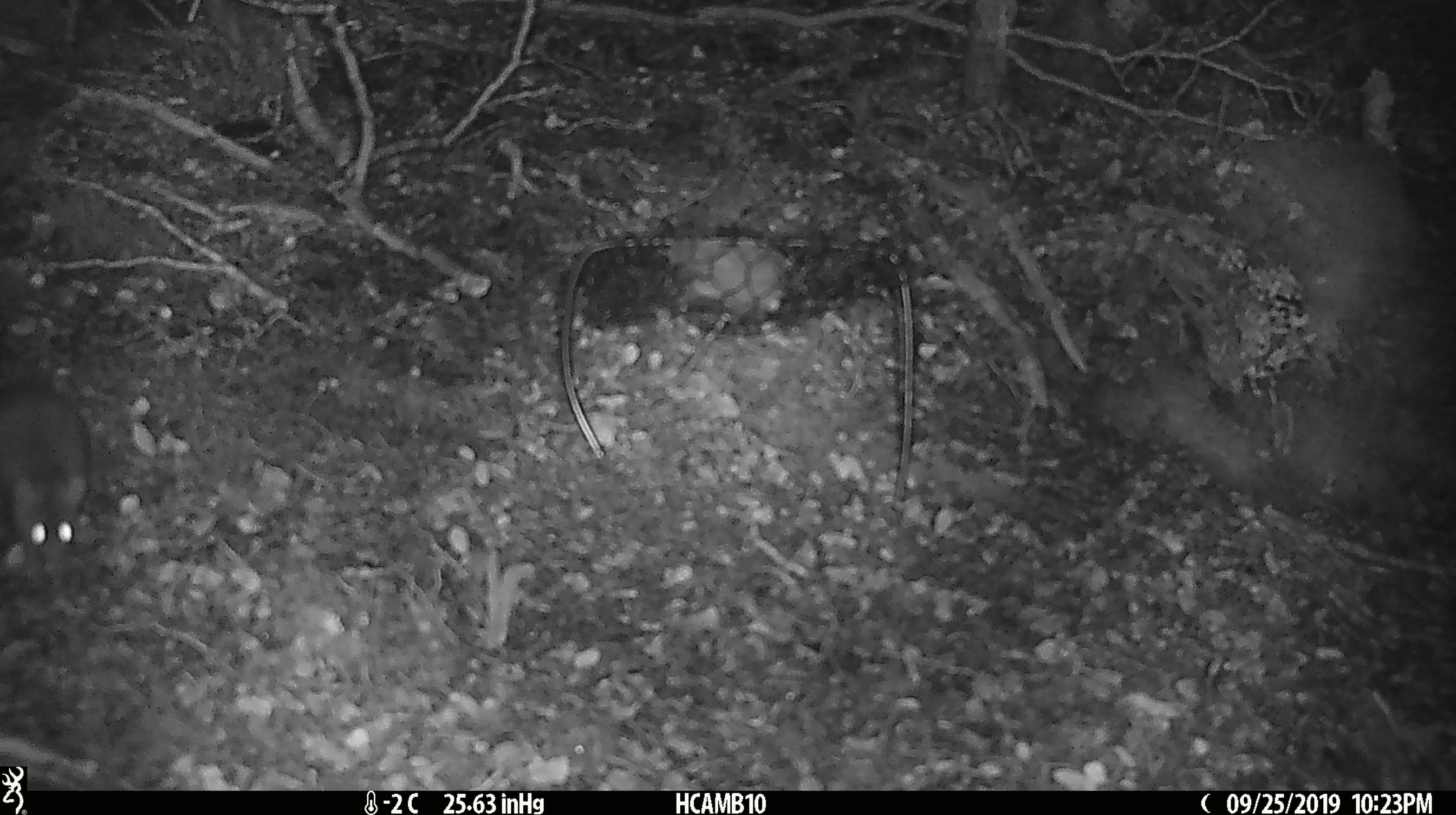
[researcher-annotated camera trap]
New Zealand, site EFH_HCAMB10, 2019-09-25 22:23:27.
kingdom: Animalia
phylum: Chordata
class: Mammalia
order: Rodentia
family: Muridae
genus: Mus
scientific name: Mus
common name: mouse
Mouse (Mus).